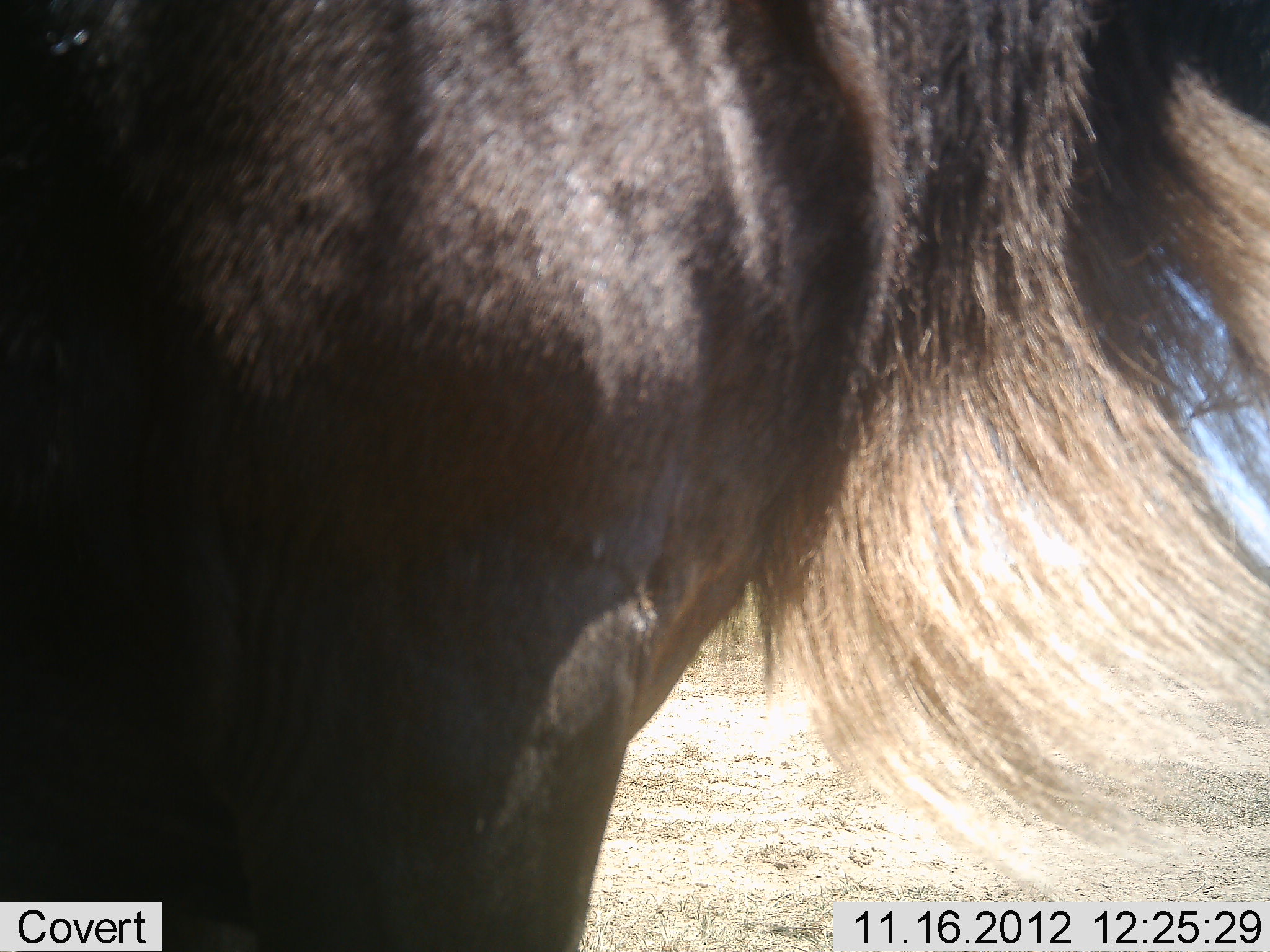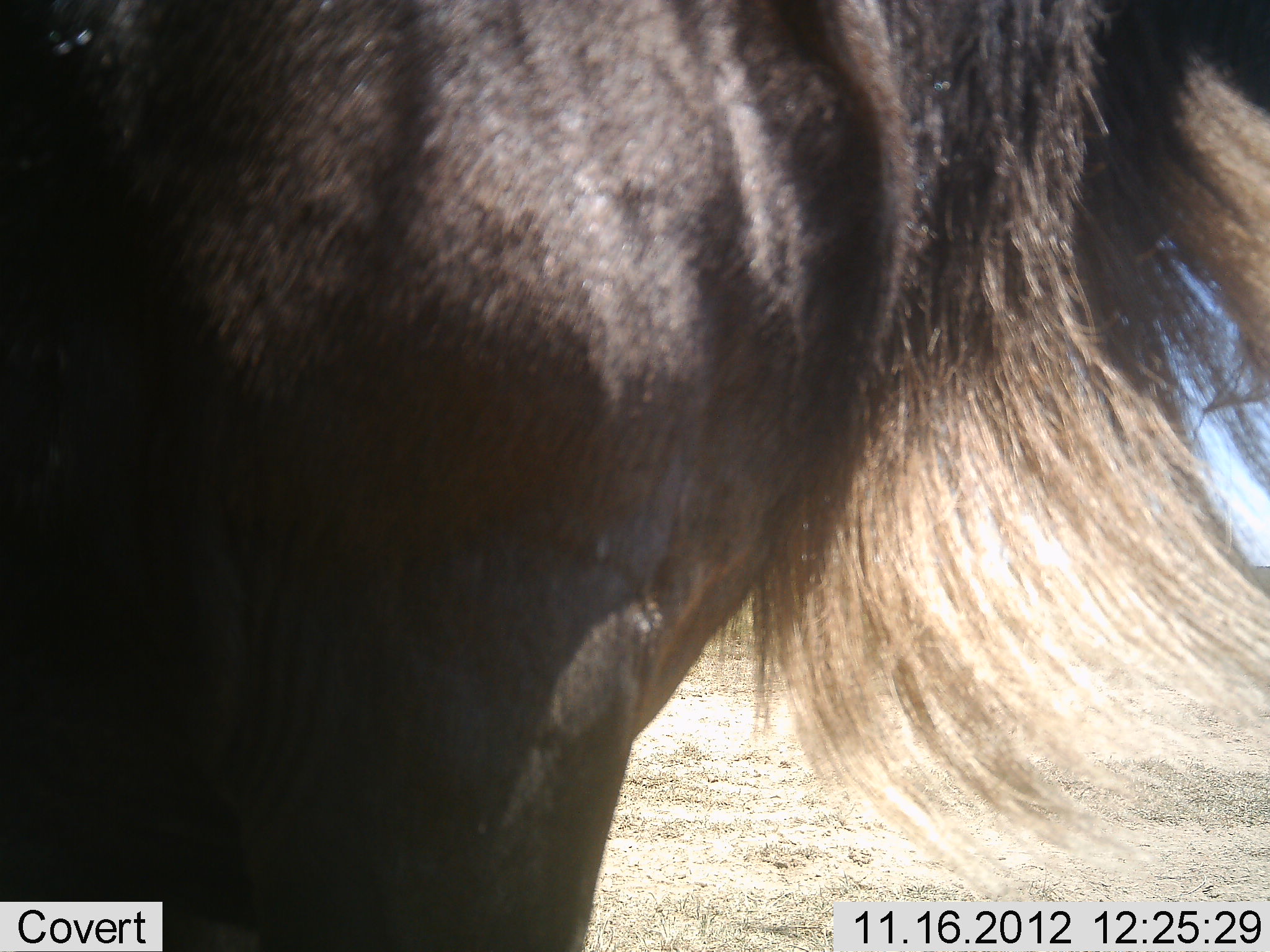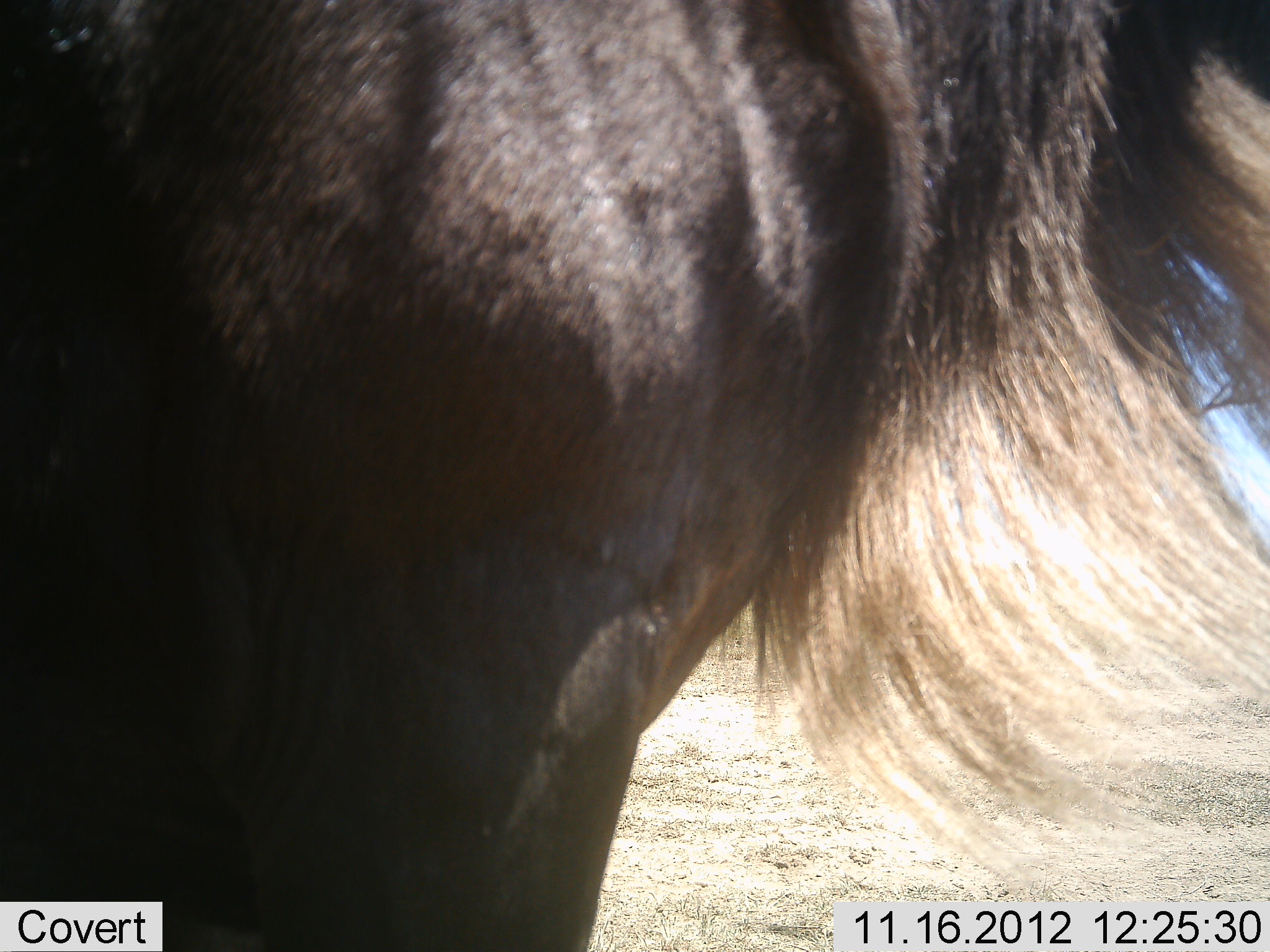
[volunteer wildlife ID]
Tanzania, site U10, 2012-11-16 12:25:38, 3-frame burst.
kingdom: Animalia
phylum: Chordata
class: Mammalia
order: Artiodactyla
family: Bovidae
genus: Connochaetes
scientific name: Connochaetes taurinus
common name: blue wildebeest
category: wildebeest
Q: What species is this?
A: Wildebeest (blue wildebeest) (Connochaetes taurinus).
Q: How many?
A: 1.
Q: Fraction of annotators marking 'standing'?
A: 100%.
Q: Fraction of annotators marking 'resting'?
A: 0%.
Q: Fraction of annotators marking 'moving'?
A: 0%.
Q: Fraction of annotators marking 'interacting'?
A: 0%.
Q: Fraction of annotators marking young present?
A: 0%.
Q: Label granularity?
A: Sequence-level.